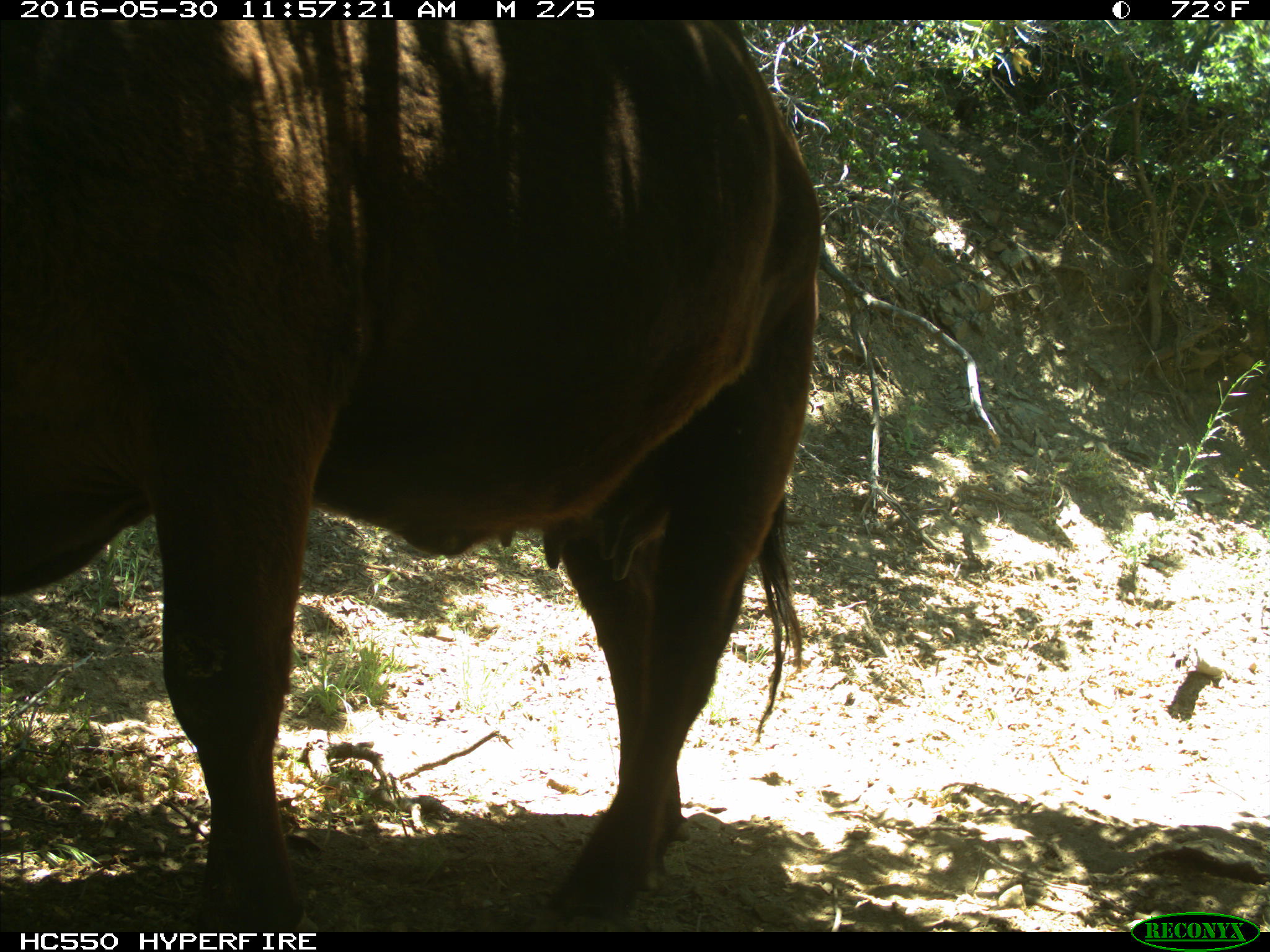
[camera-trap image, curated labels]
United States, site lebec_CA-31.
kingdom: Animalia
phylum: Chordata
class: Mammalia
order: Artiodactyla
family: Bovidae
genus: Bos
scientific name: Bos taurus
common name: domestic cow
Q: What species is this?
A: Bos taurus (domestic cow).